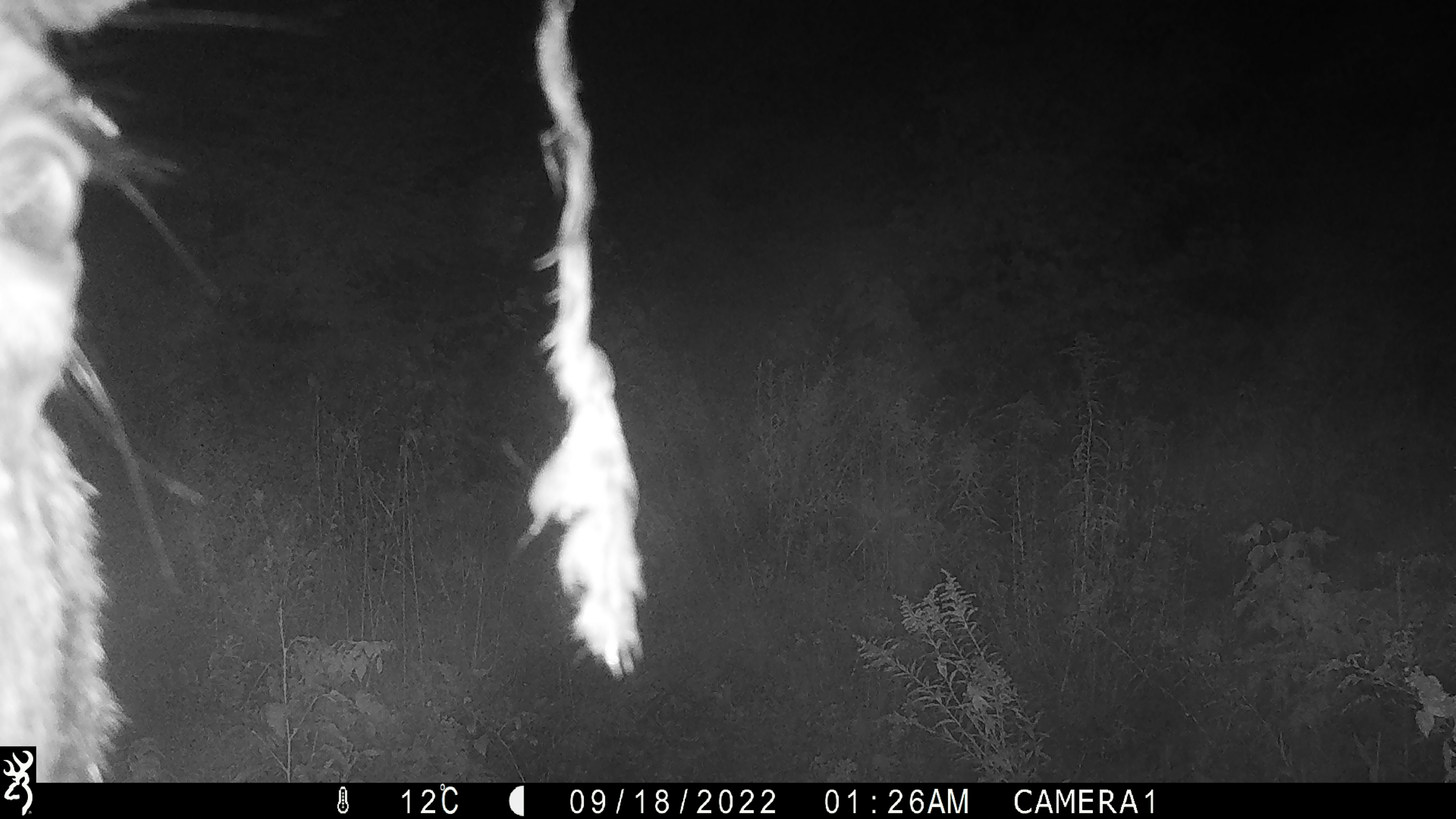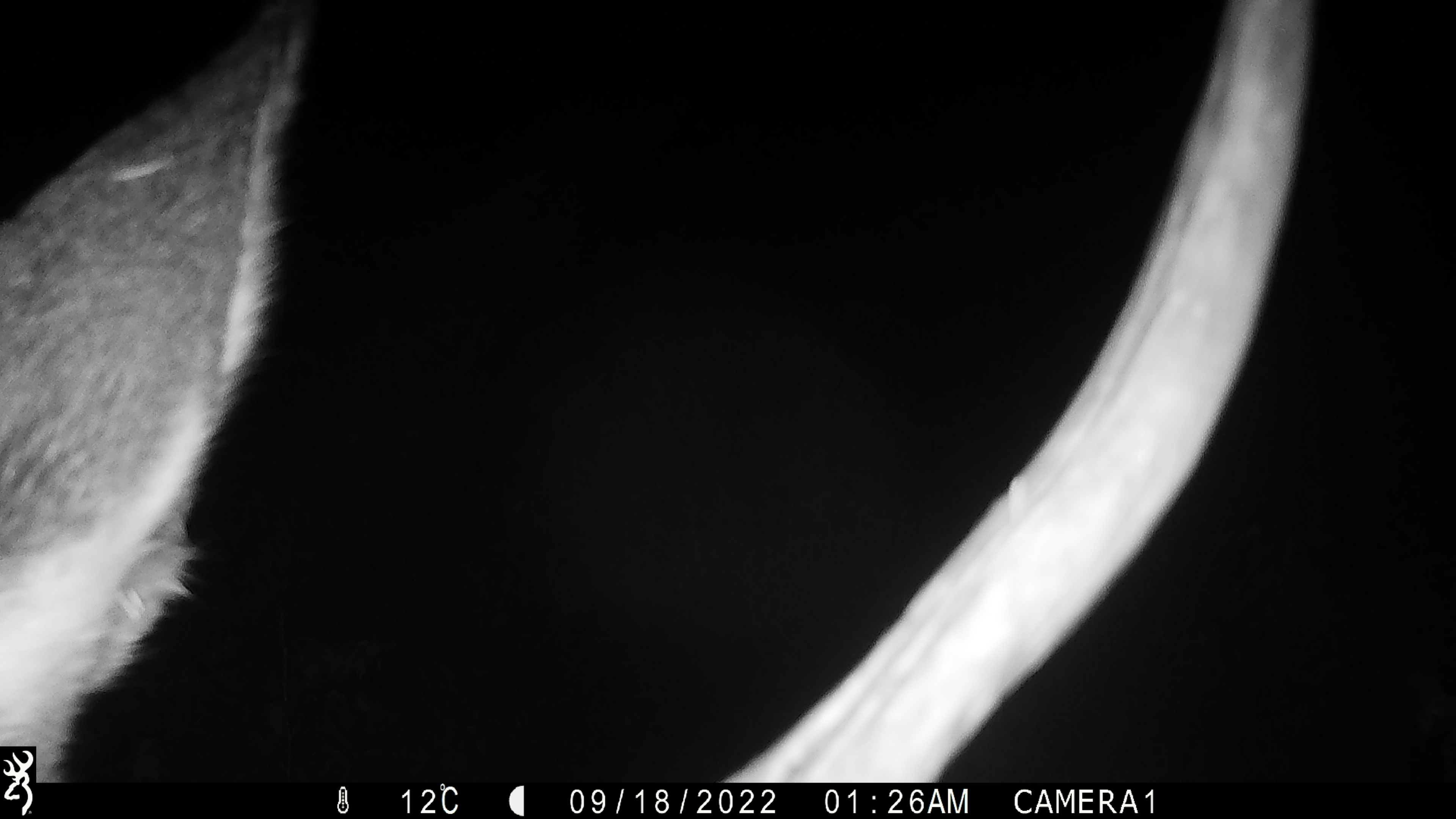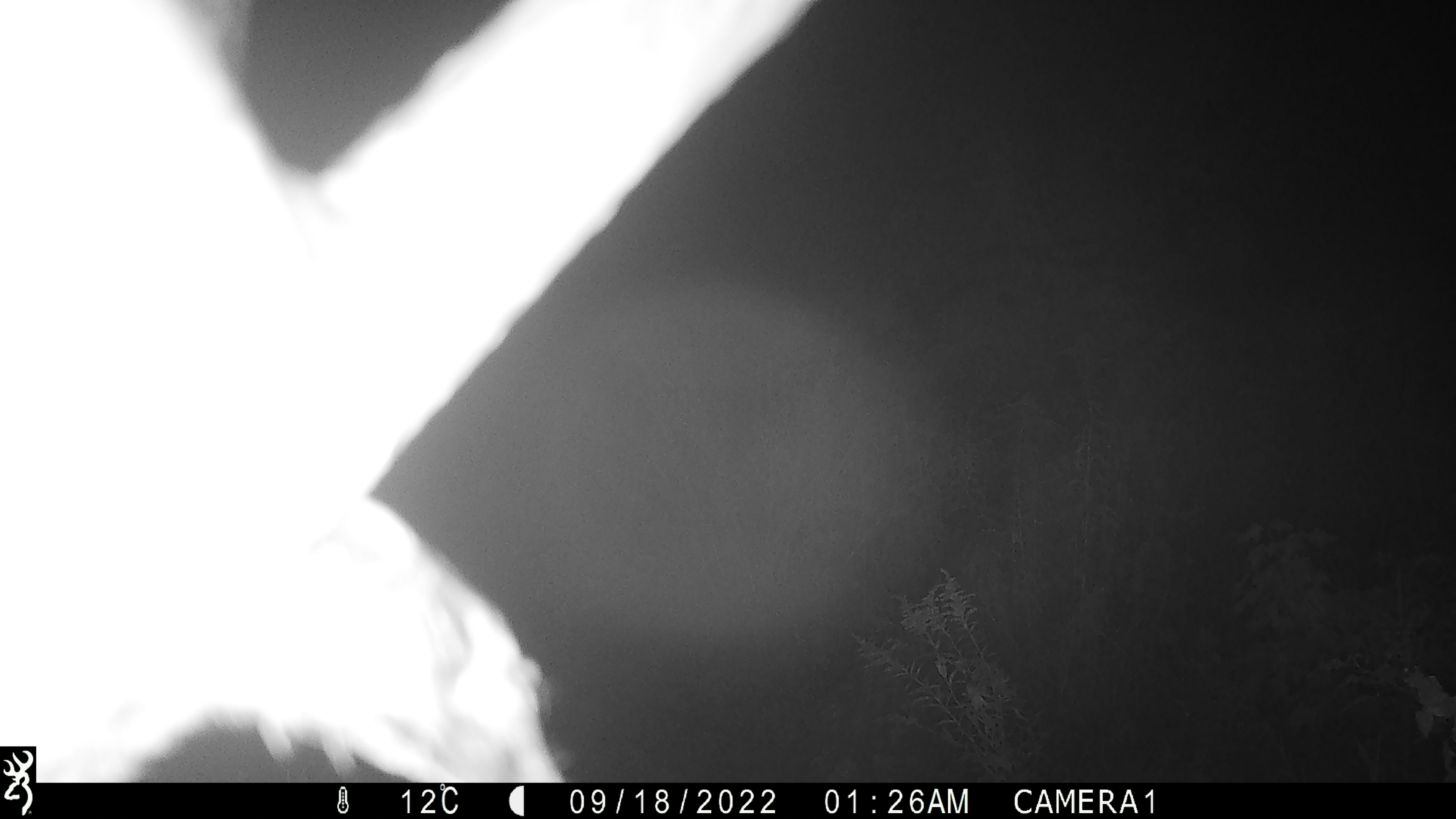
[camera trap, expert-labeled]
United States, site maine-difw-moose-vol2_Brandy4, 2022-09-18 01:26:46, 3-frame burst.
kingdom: Animalia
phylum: Chordata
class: Mammalia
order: Artiodactyla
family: Cervidae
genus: Alces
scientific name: Alces alces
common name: moose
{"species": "moose (Alces alces)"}